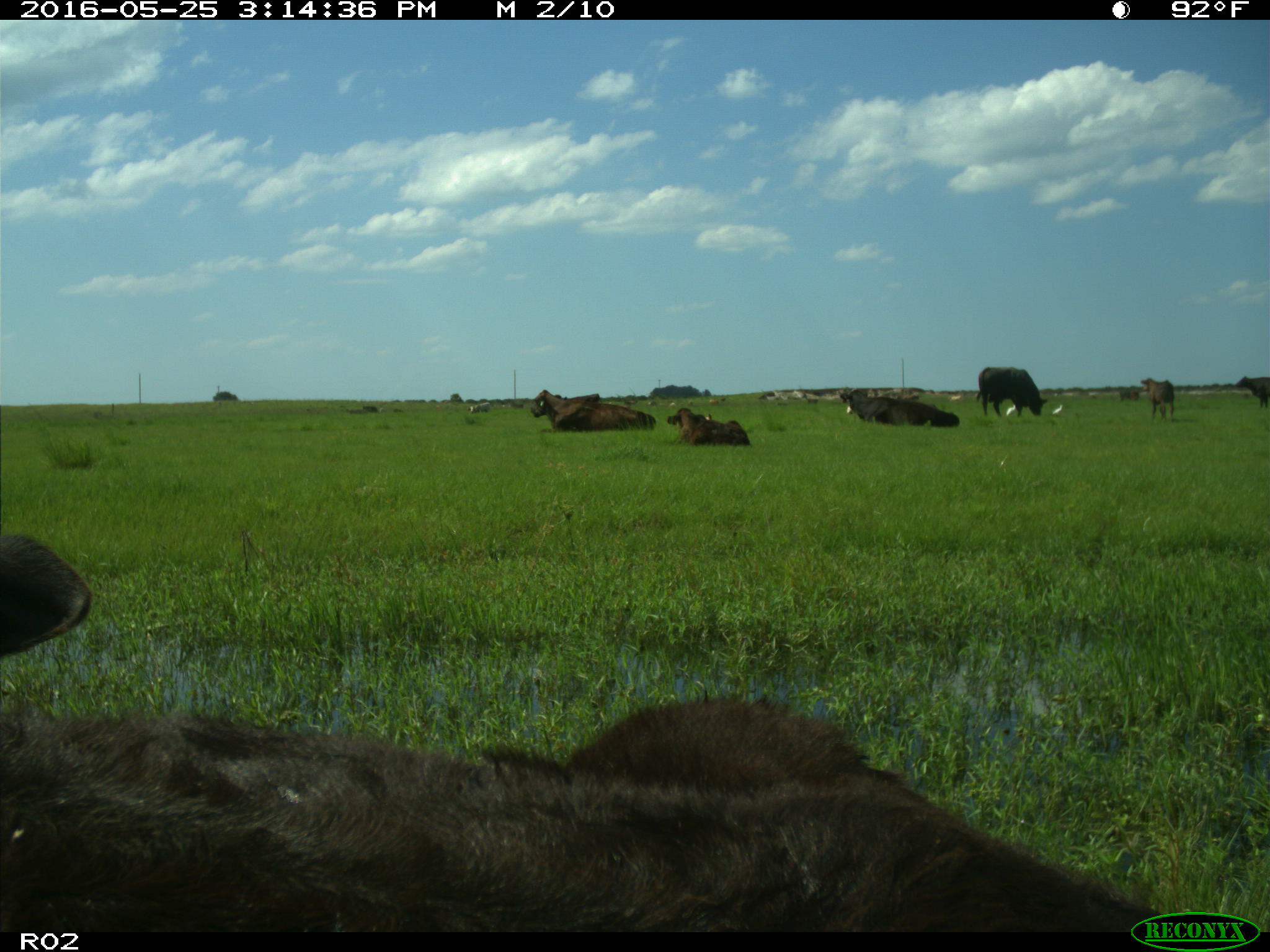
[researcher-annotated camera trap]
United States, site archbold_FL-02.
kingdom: Animalia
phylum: Chordata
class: Mammalia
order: Artiodactyla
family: Bovidae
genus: Bos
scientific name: Bos taurus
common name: domestic cow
Bos taurus (domestic cow).